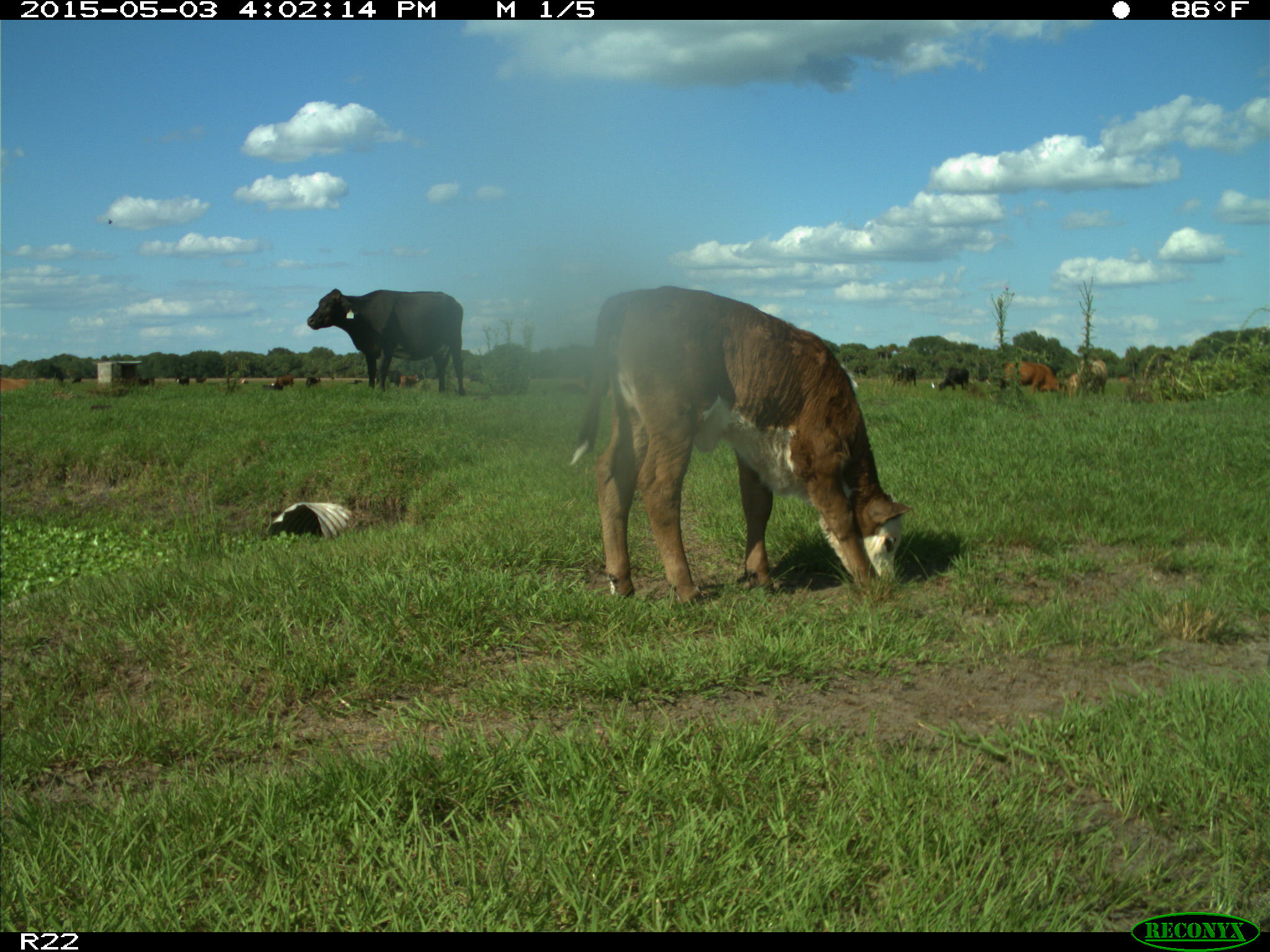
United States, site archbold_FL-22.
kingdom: Animalia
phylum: Chordata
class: Mammalia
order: Artiodactyla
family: Bovidae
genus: Bos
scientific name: Bos taurus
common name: domestic cow